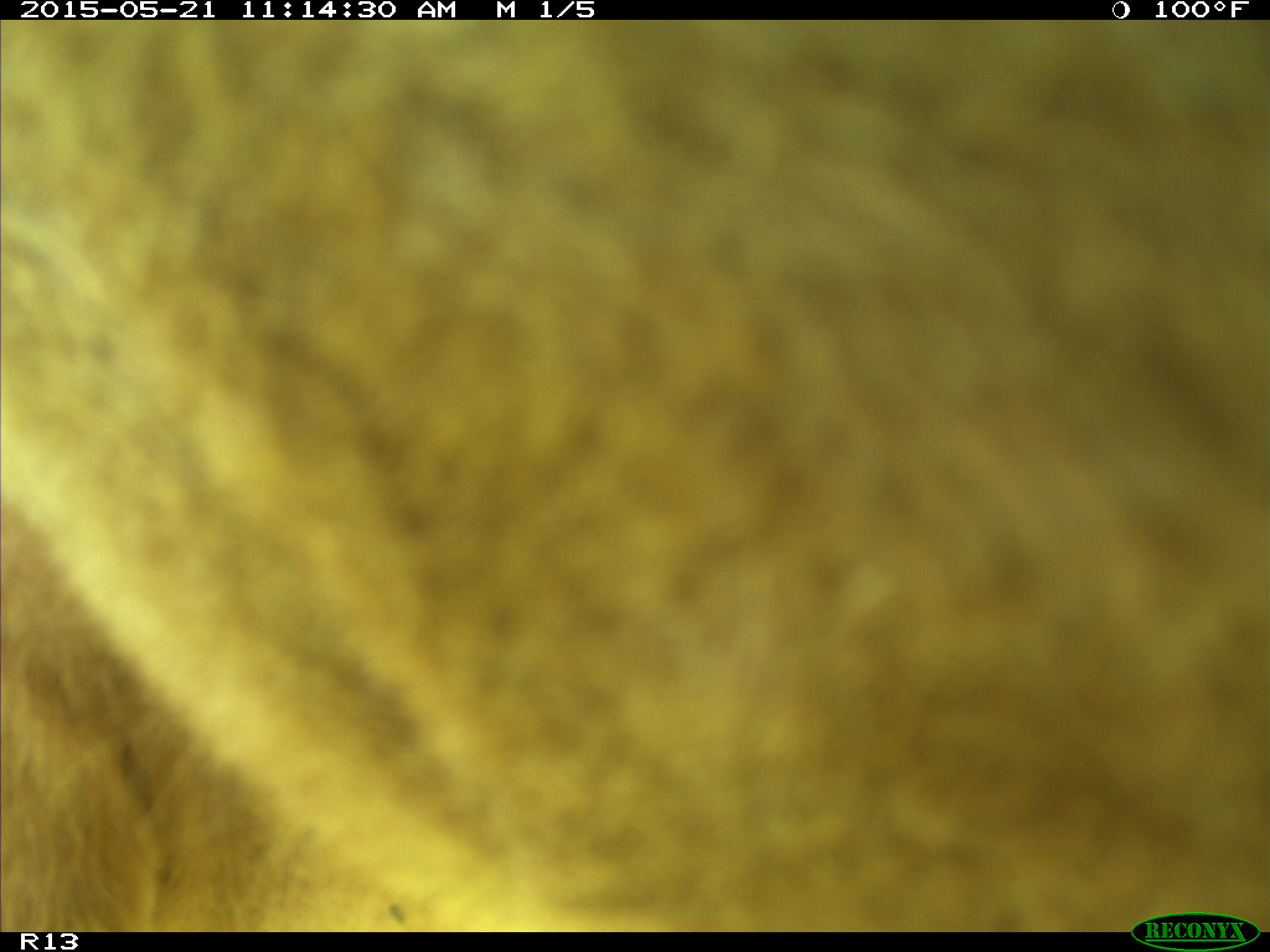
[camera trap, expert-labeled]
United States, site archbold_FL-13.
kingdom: Animalia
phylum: Chordata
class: Mammalia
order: Artiodactyla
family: Bovidae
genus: Bos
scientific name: Bos taurus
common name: domestic cow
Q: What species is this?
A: Bos taurus (domestic cow).